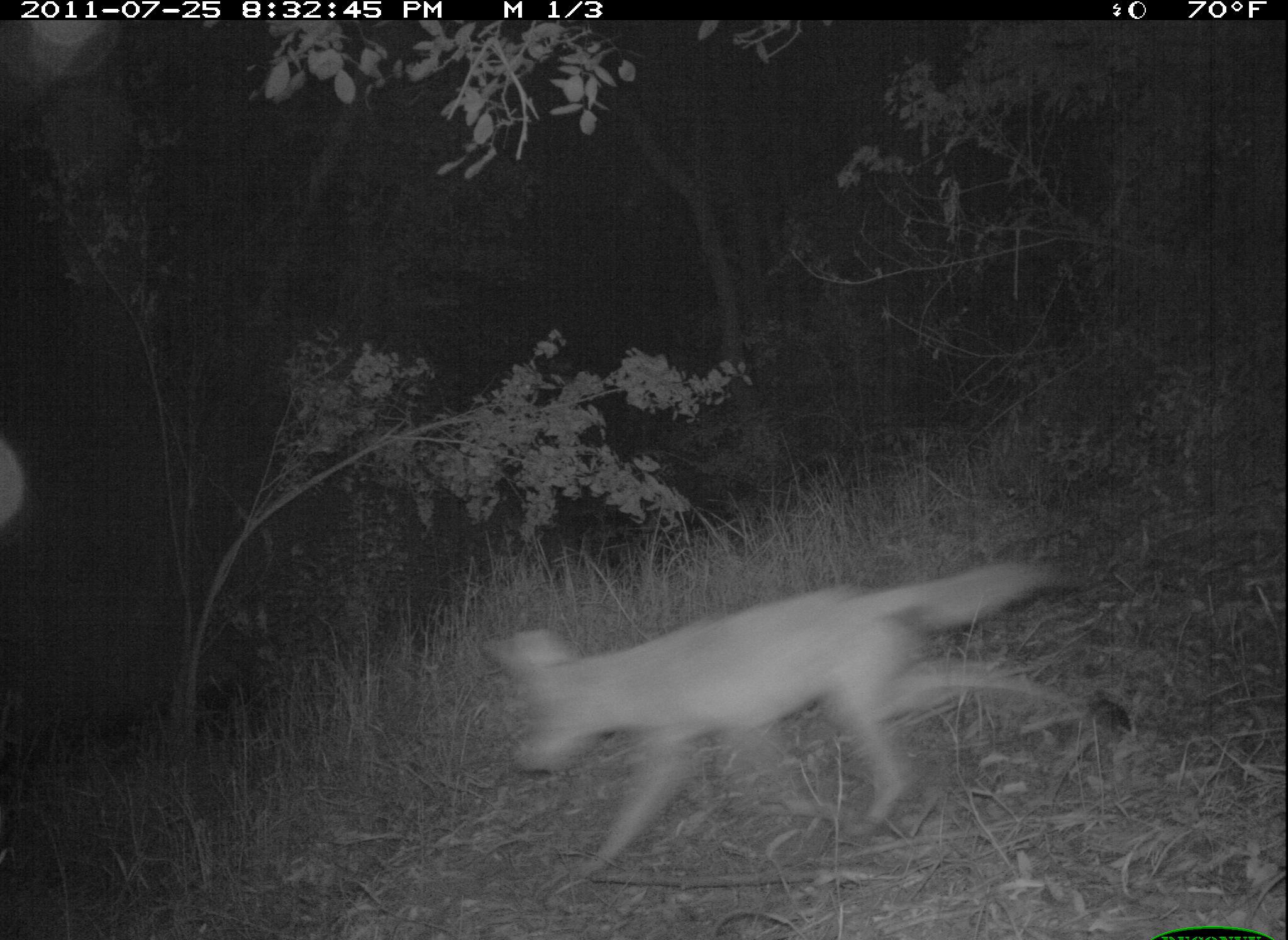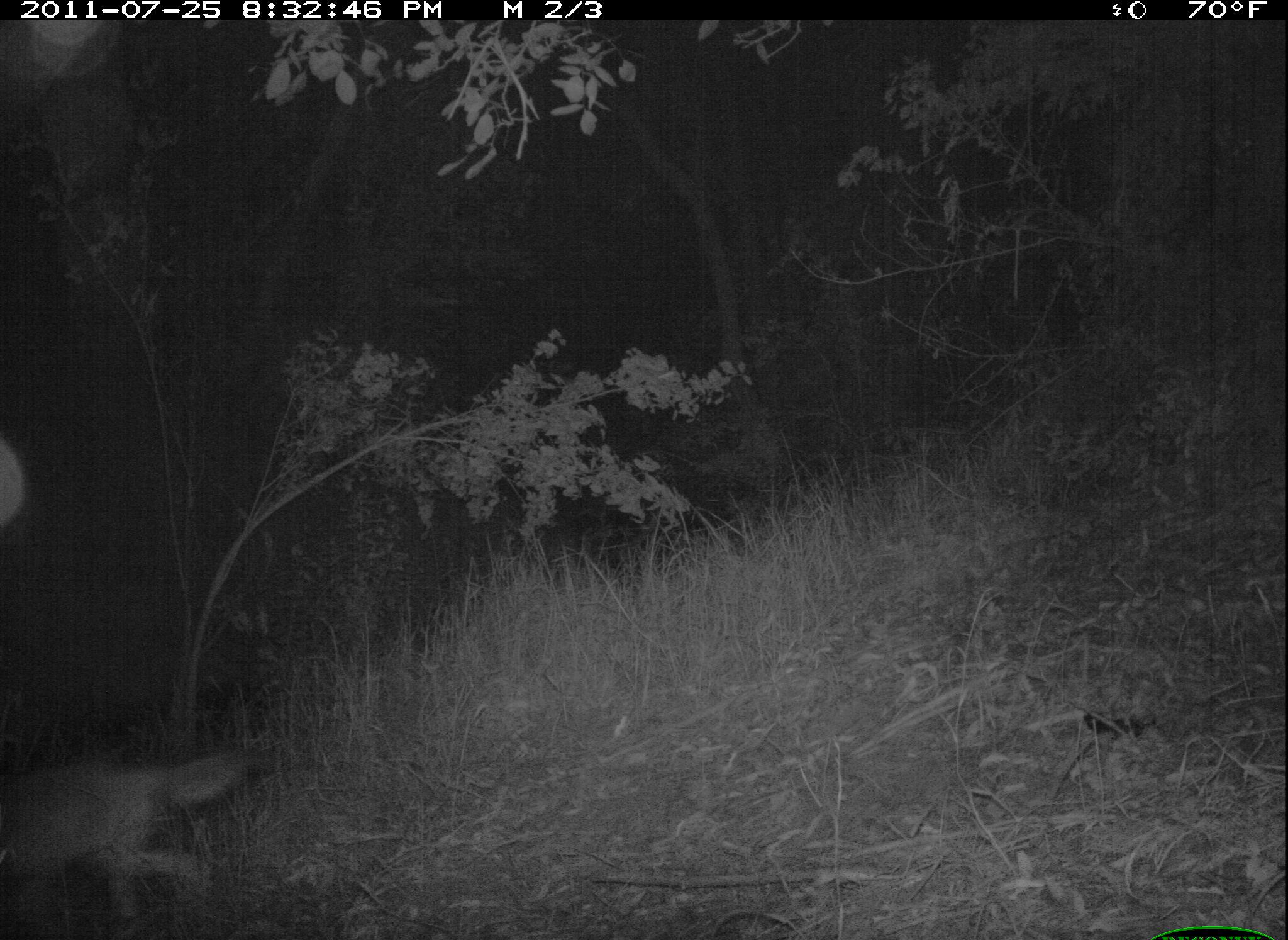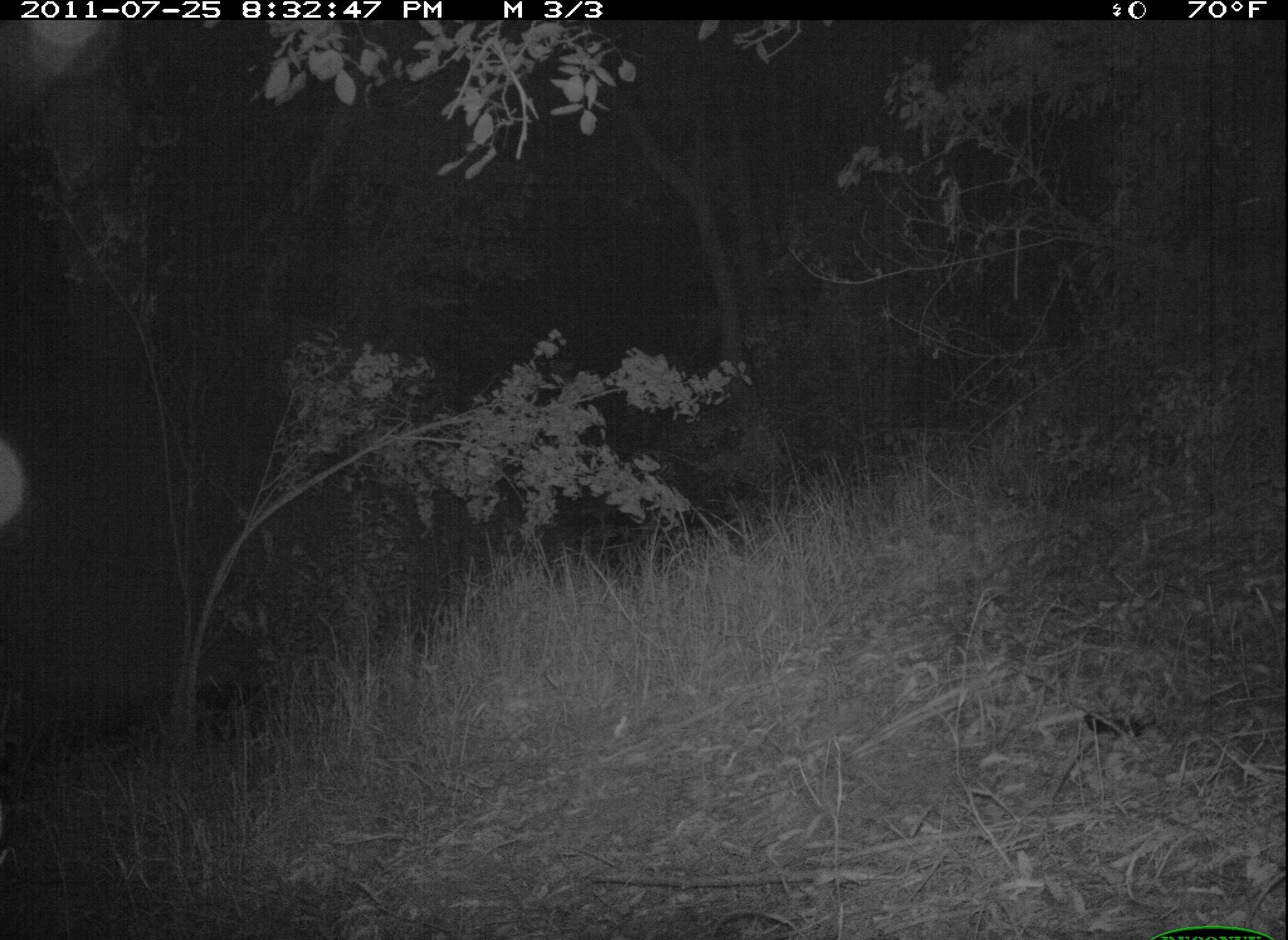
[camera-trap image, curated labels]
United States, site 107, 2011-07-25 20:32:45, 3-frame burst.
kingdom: Animalia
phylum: Chordata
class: Mammalia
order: Carnivora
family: Canidae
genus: Canis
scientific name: Canis latrans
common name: coyote